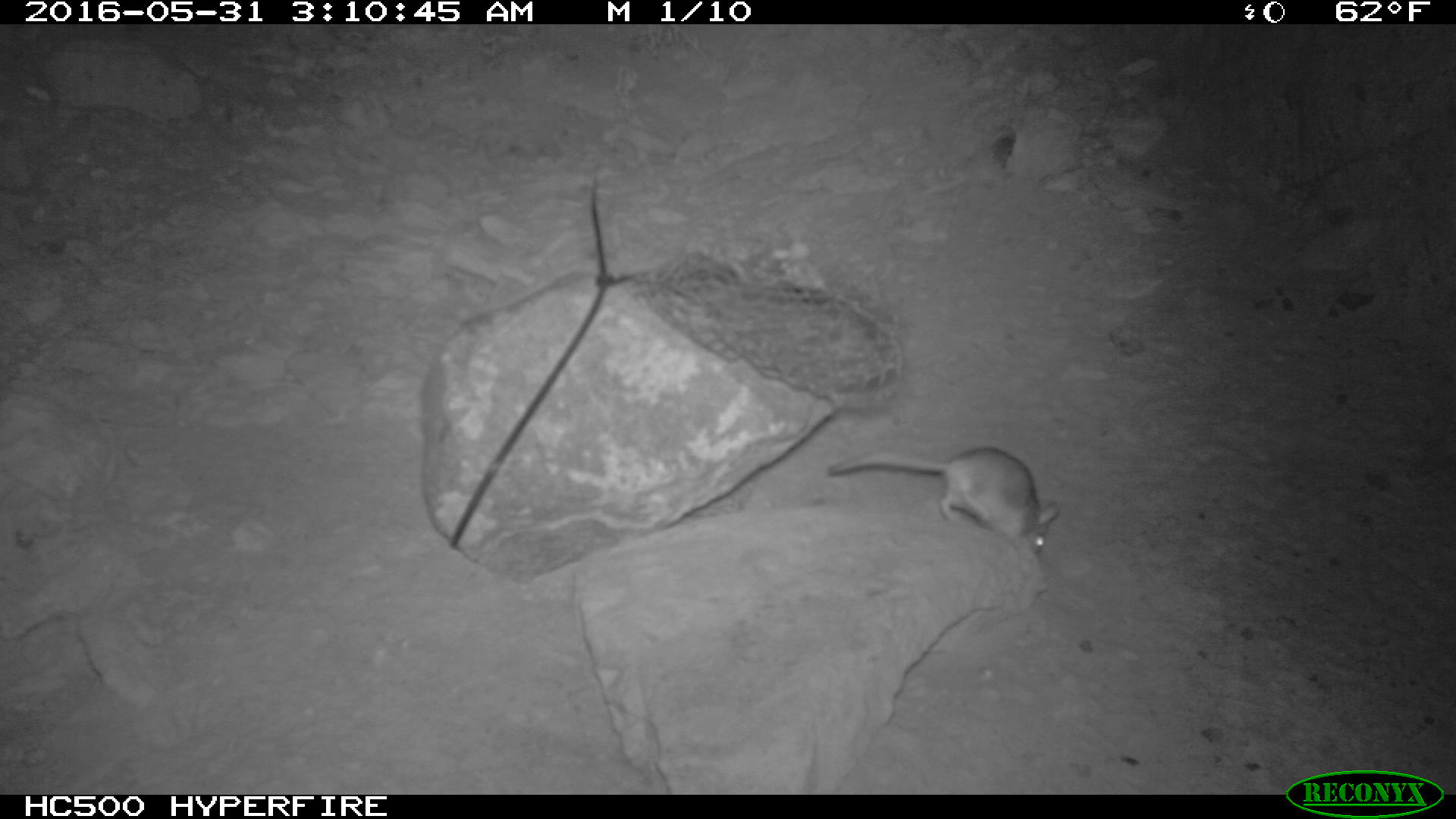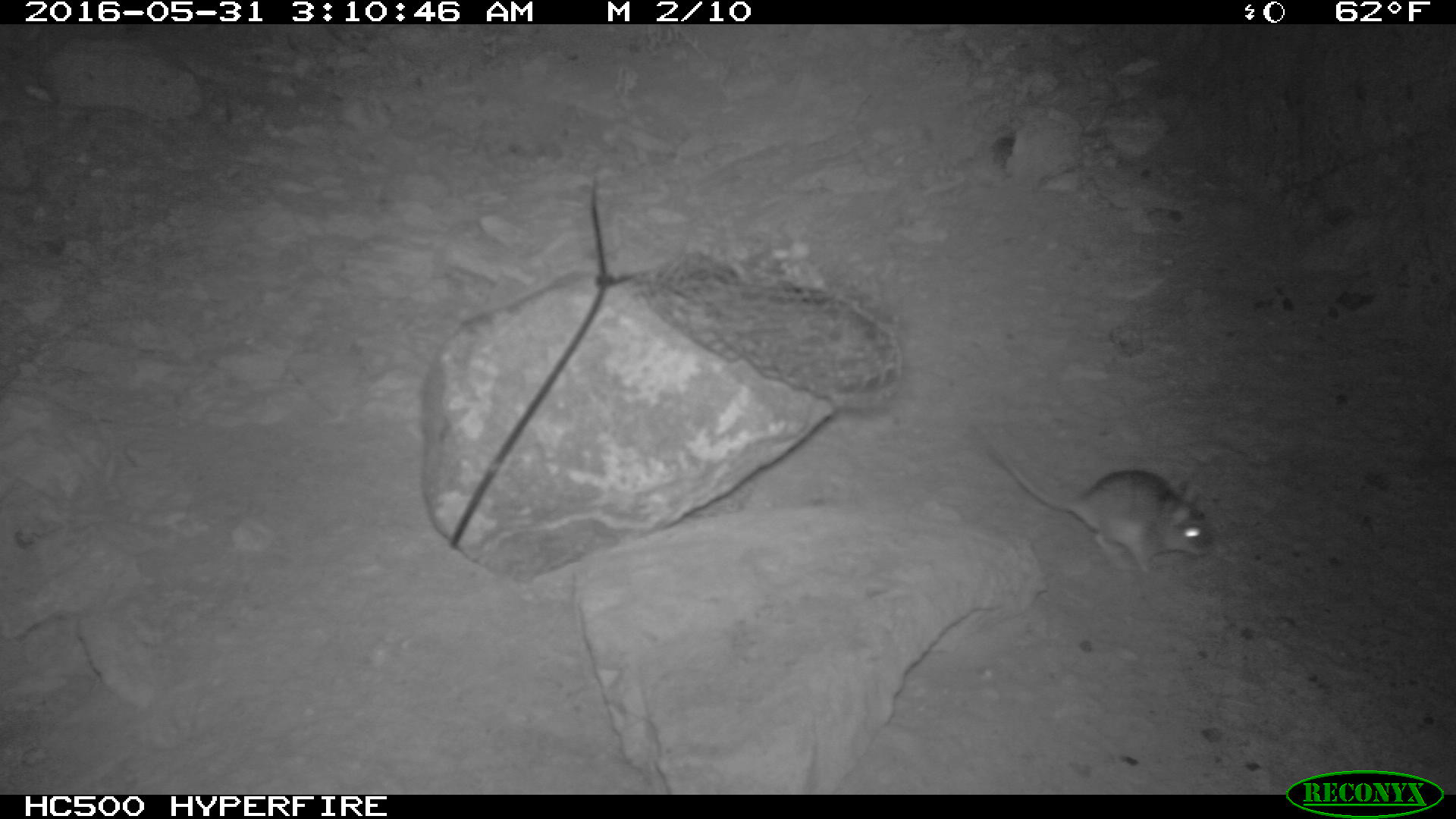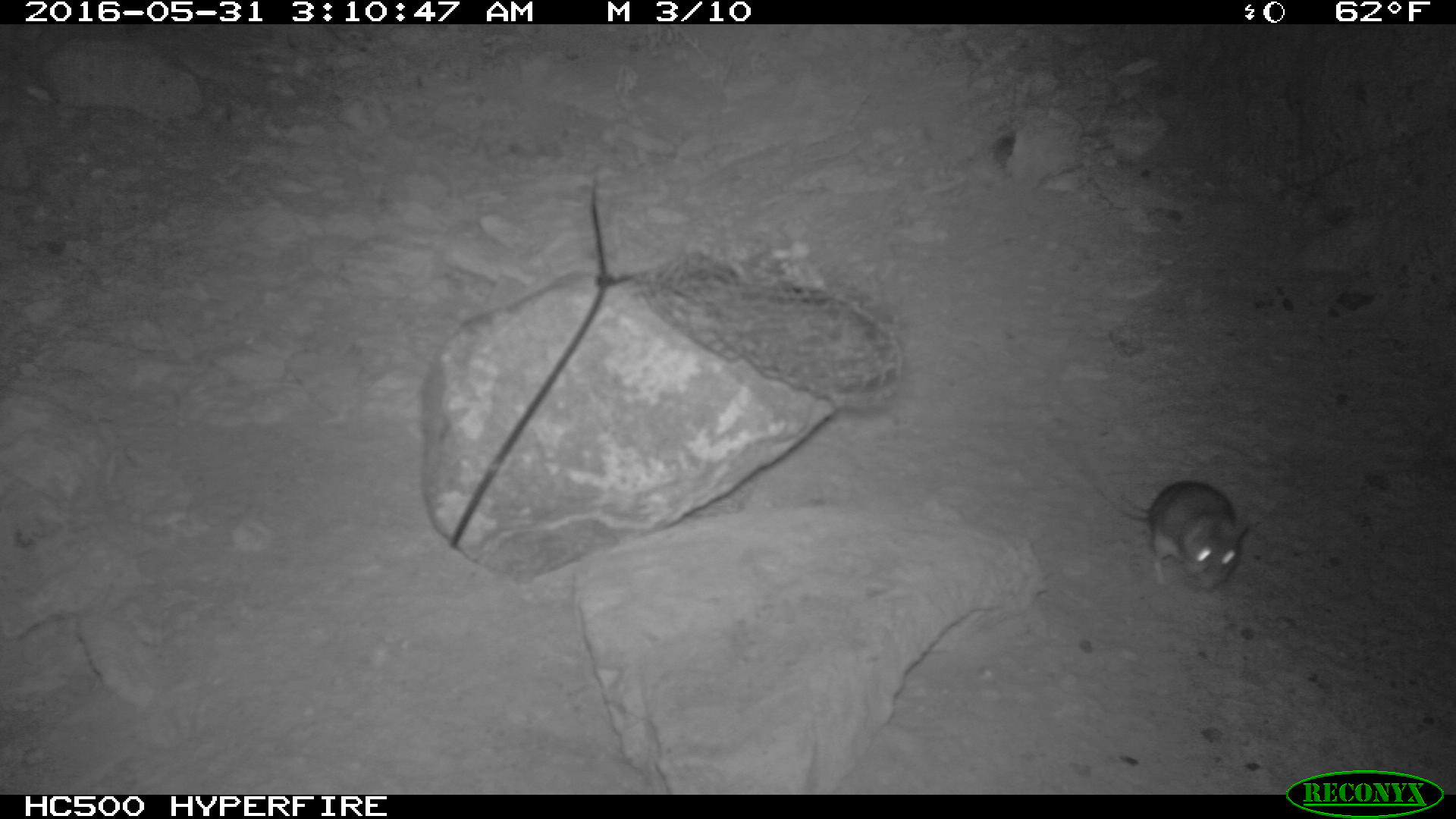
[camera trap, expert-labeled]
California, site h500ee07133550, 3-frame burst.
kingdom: Animalia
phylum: Chordata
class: Mammalia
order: Rodentia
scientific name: Rodentia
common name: rodent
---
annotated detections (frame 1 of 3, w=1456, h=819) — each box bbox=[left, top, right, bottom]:
rodent: bbox=[827, 448, 1059, 553]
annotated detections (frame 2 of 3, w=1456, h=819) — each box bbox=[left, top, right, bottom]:
rodent: bbox=[974, 421, 1214, 572]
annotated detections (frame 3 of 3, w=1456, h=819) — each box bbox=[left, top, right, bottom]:
rodent: bbox=[1102, 477, 1250, 592]